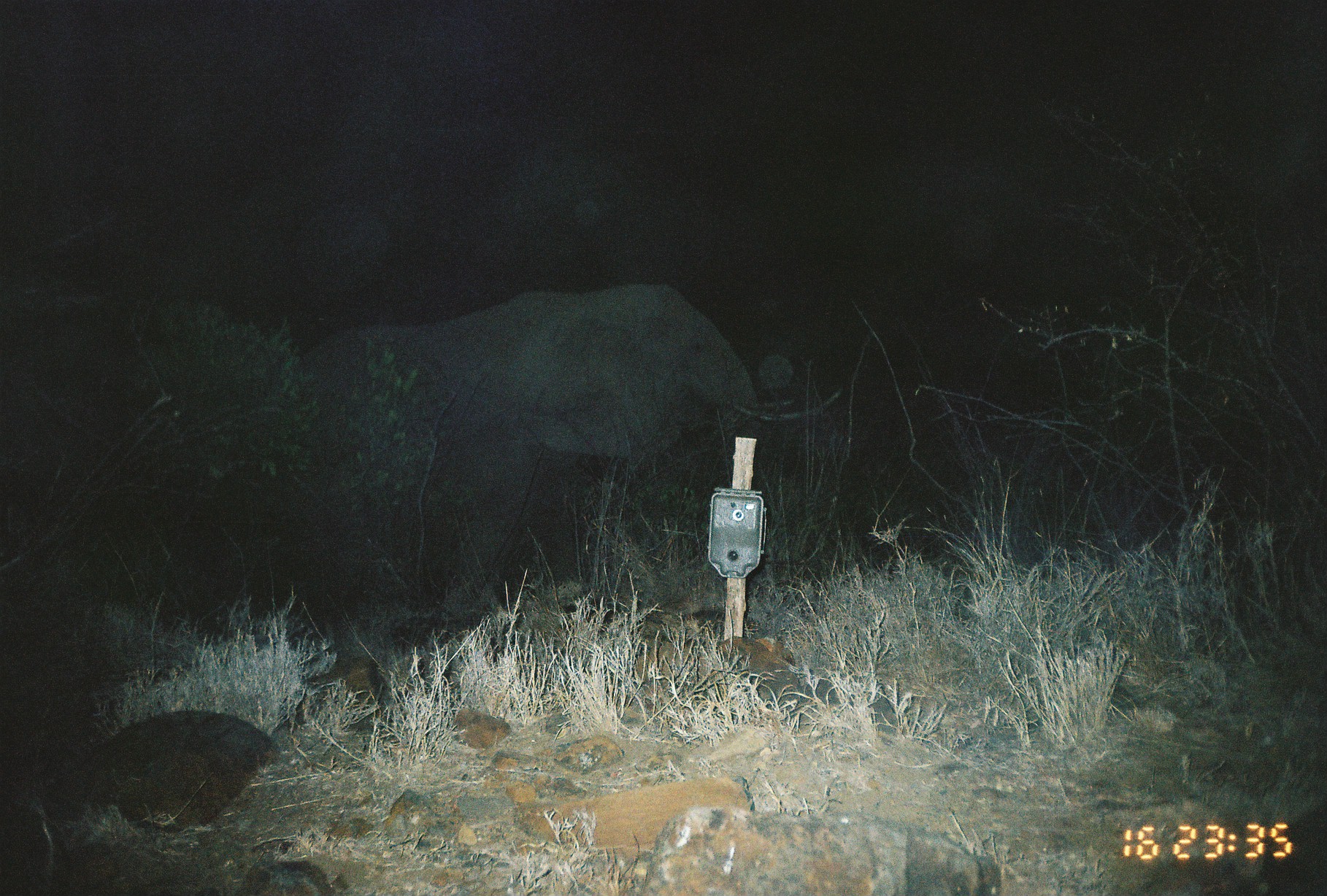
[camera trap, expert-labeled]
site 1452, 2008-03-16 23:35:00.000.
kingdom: Animalia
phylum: Chordata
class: Mammalia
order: Proboscidea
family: Elephantidae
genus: Loxodonta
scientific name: Loxodonta africana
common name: african bush elephant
Loxodonta africana (african bush elephant), count 1.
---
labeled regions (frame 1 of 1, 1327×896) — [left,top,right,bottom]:
loxodonta africana: [291,278,848,630]